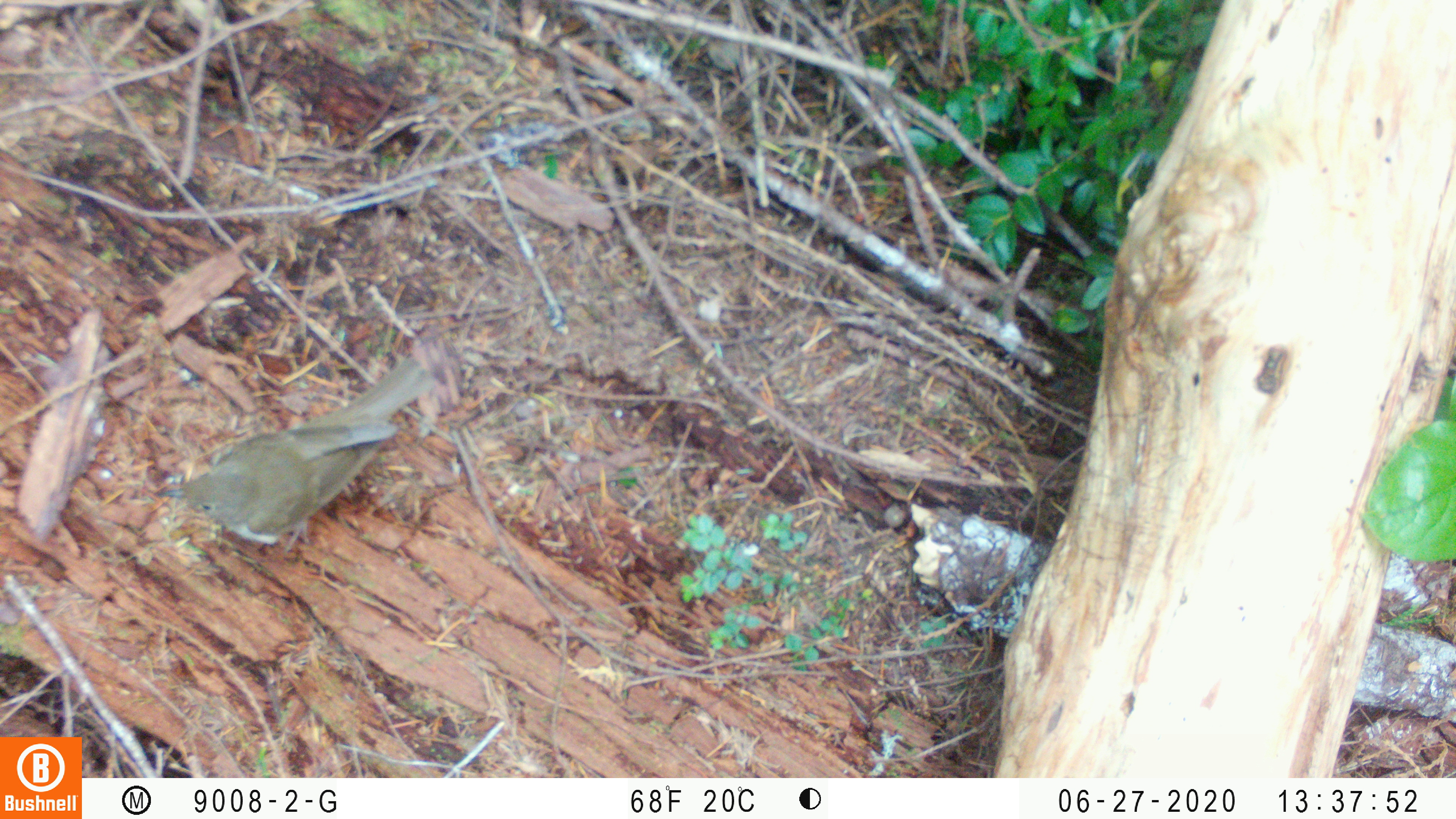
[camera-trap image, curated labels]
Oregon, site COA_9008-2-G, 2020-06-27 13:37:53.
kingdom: Animalia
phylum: Chordata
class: Aves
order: Passeriformes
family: Turdidae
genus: Catharus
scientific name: Catharus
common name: brown thrushes and nightingale-thrushes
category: catharus species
Catharus species (brown thrushes and nightingale-thrushes) (Catharus).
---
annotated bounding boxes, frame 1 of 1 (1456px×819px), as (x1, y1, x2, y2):
catharus species: (143, 345, 444, 559)